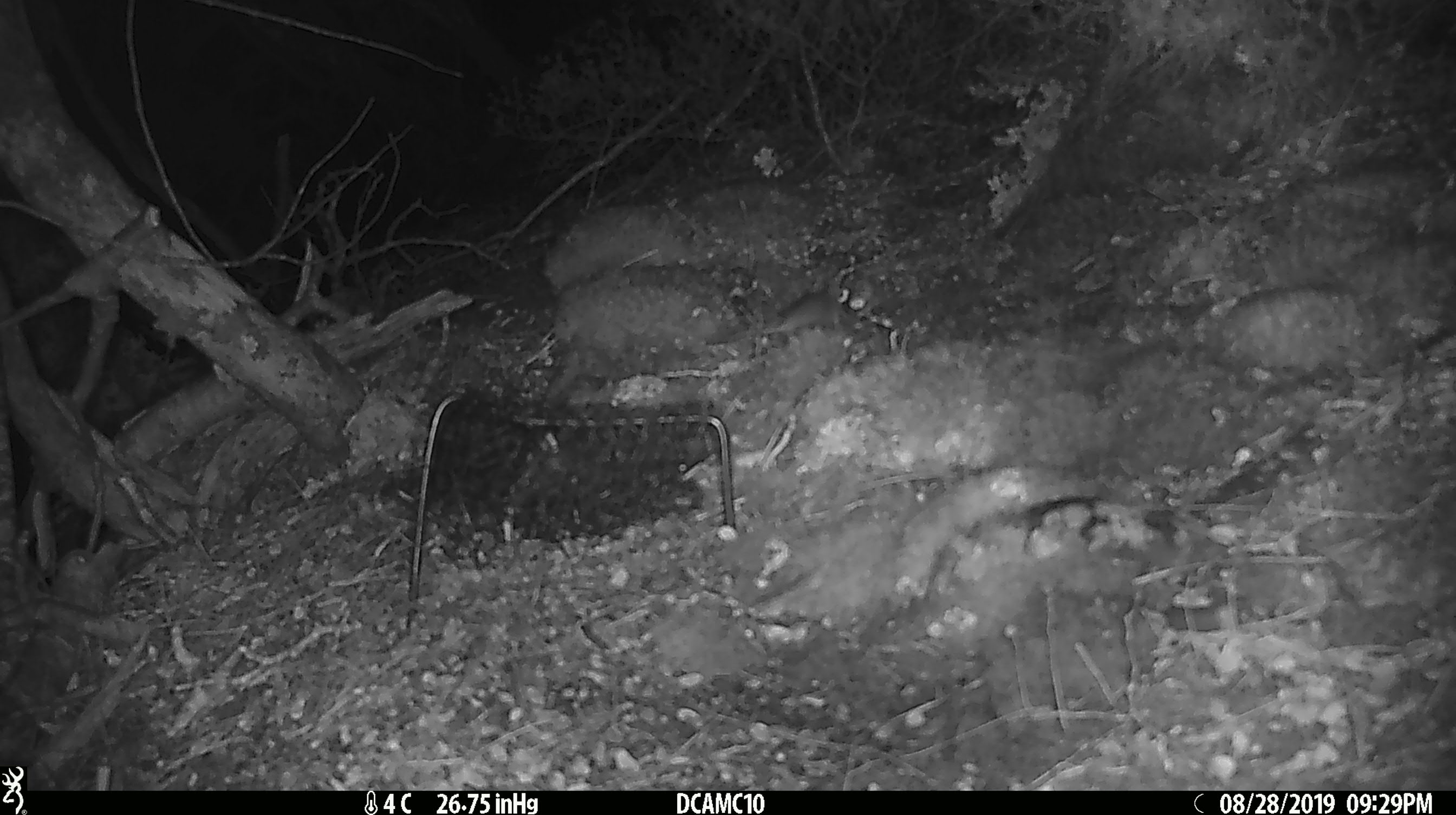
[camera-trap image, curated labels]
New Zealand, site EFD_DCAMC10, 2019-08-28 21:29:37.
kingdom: Animalia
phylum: Chordata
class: Mammalia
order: Rodentia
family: Muridae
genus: Mus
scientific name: Mus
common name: mouse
Mouse (Mus).